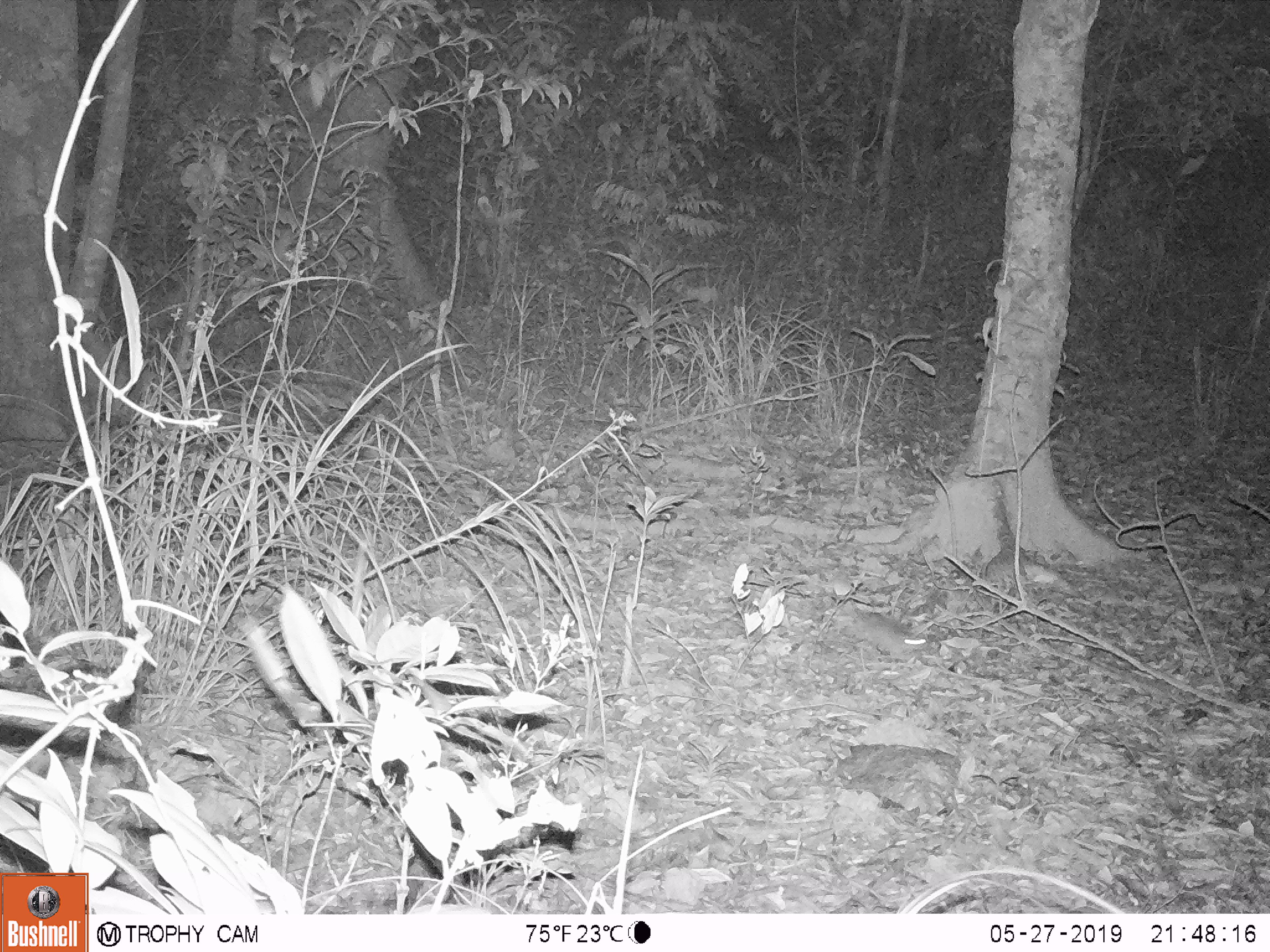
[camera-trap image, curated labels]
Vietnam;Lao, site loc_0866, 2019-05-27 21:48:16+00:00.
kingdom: Animalia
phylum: Chordata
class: Mammalia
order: Rodentia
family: Muridae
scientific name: Muridae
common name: old-world mice and rats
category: unidentified murid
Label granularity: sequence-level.